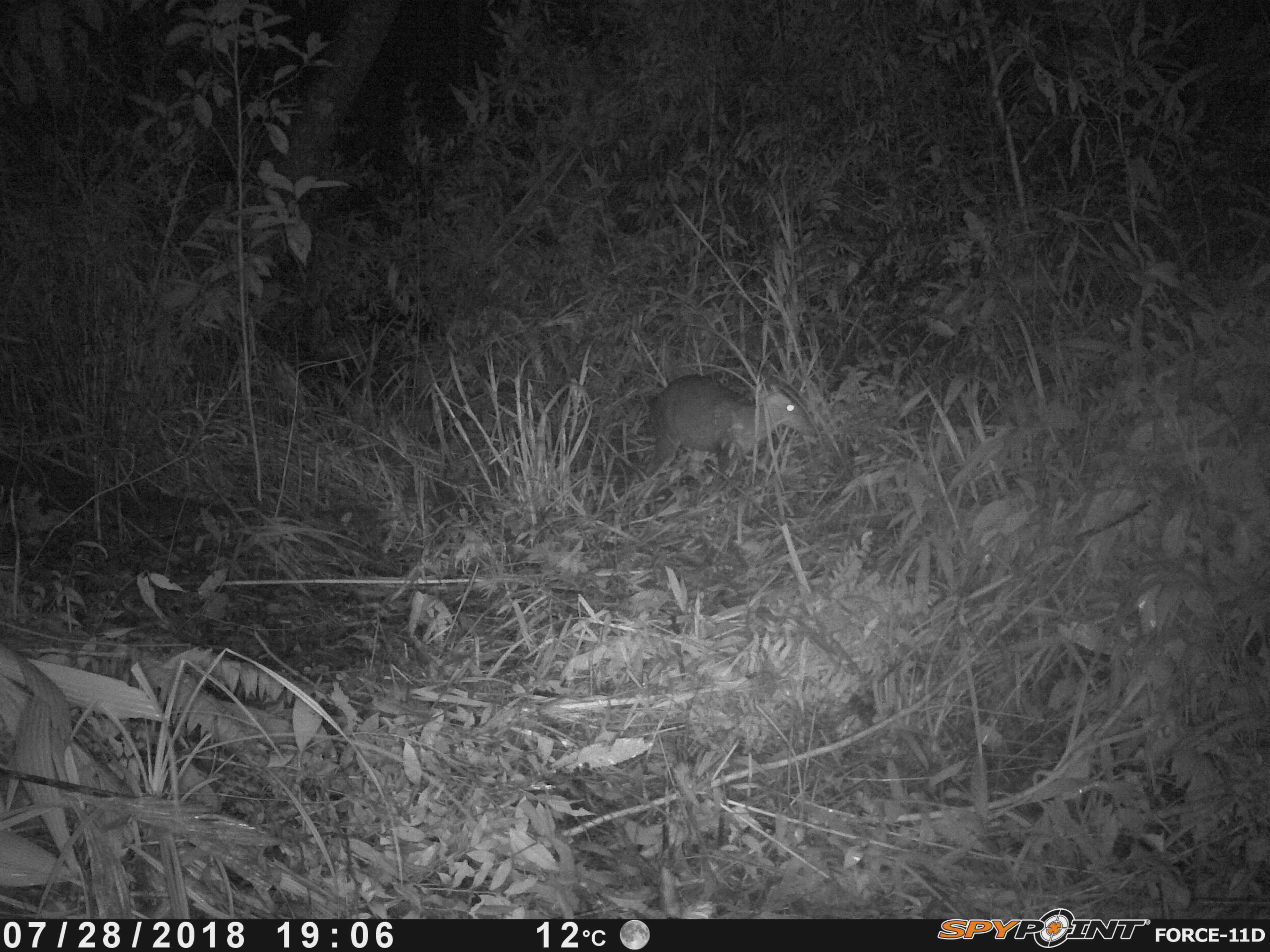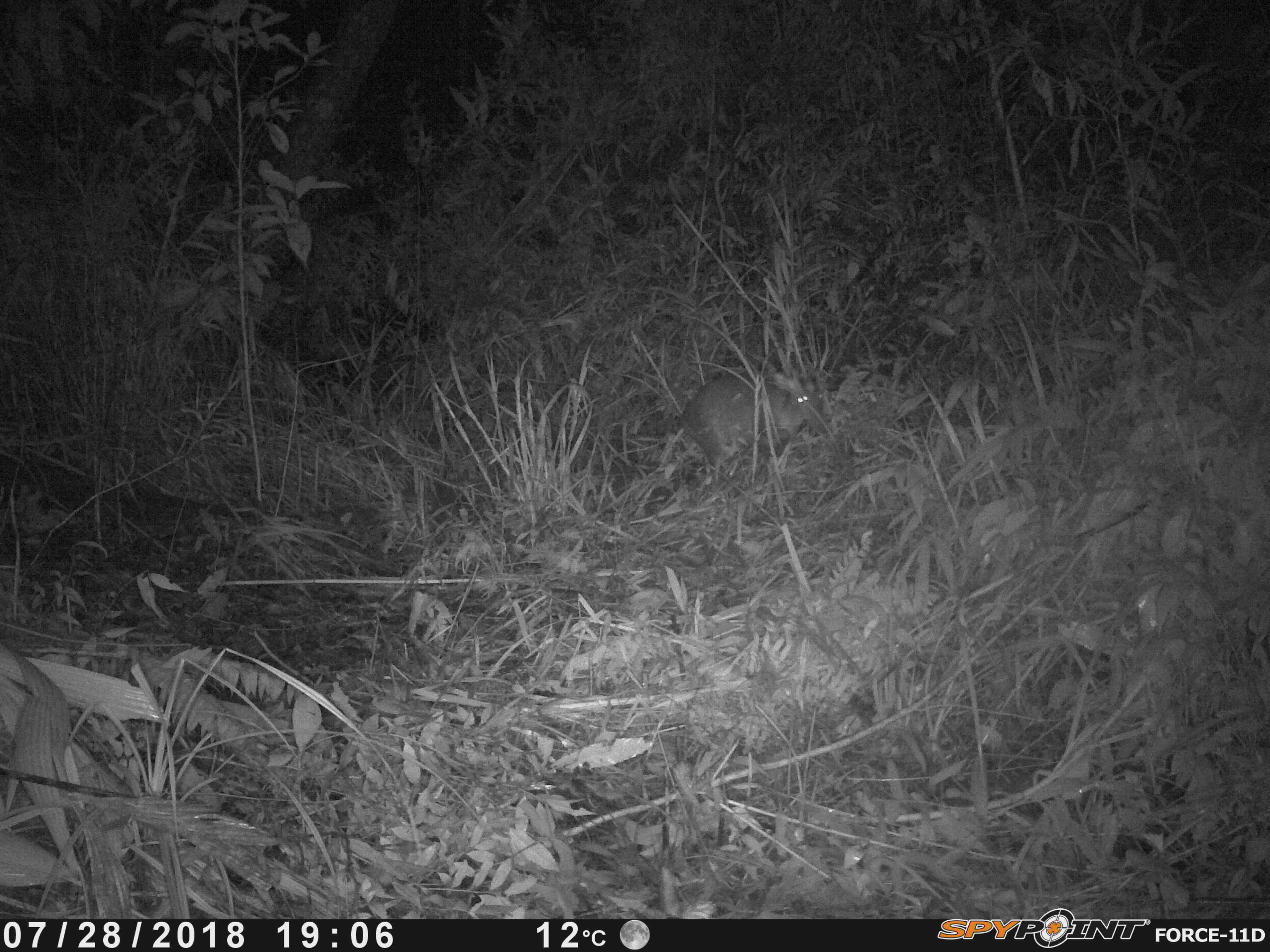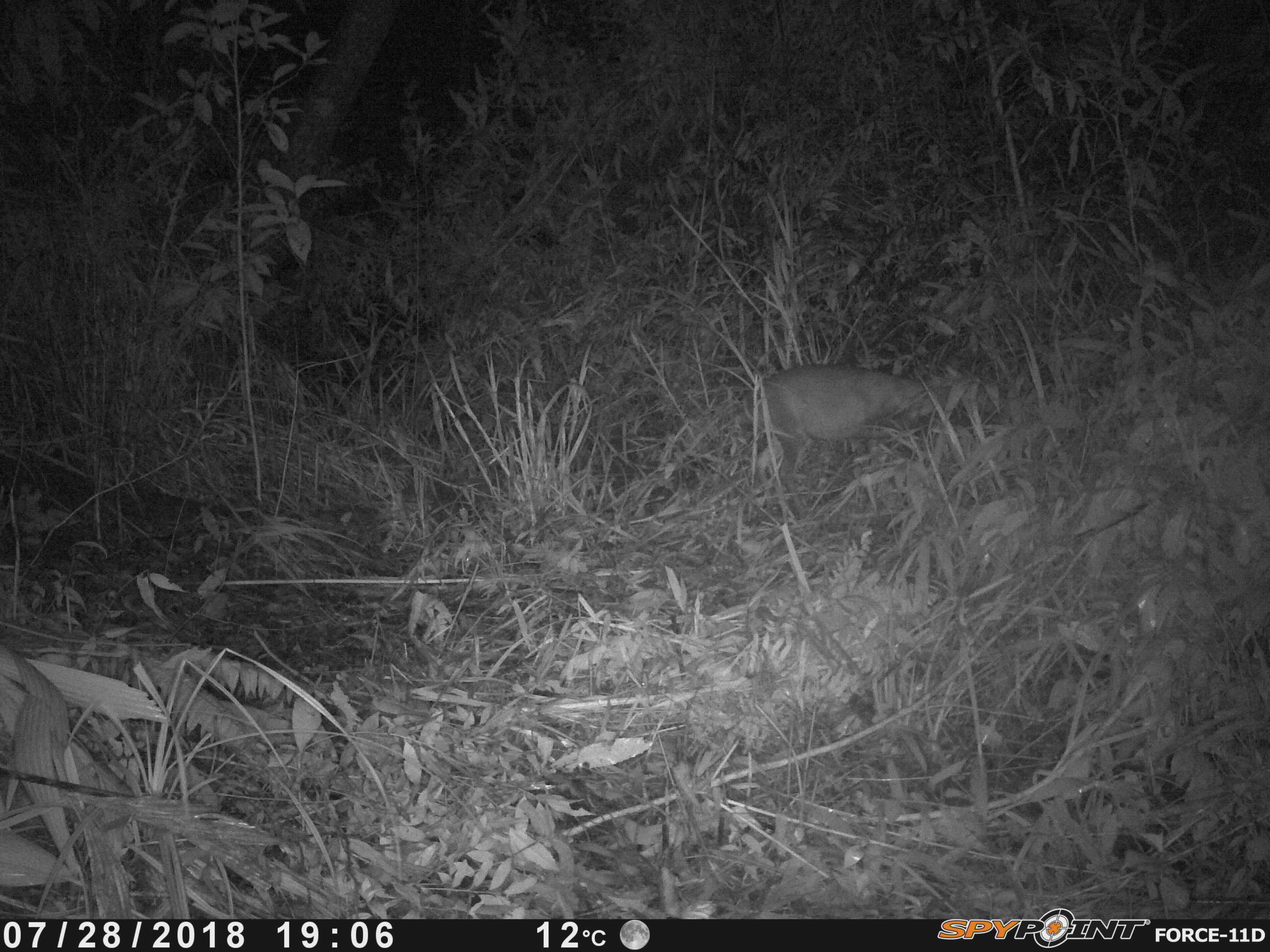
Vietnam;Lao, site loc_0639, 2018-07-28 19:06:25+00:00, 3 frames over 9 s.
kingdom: Animalia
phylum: Chordata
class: Mammalia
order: Artiodactyla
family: Cervidae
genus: Muntiacus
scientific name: Muntiacus rooseveltorum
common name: roosevelt's muntjac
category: roosevelts muntjac group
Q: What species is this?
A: Roosevelts muntjac group (roosevelt's muntjac) (Muntiacus rooseveltorum).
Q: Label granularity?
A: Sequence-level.